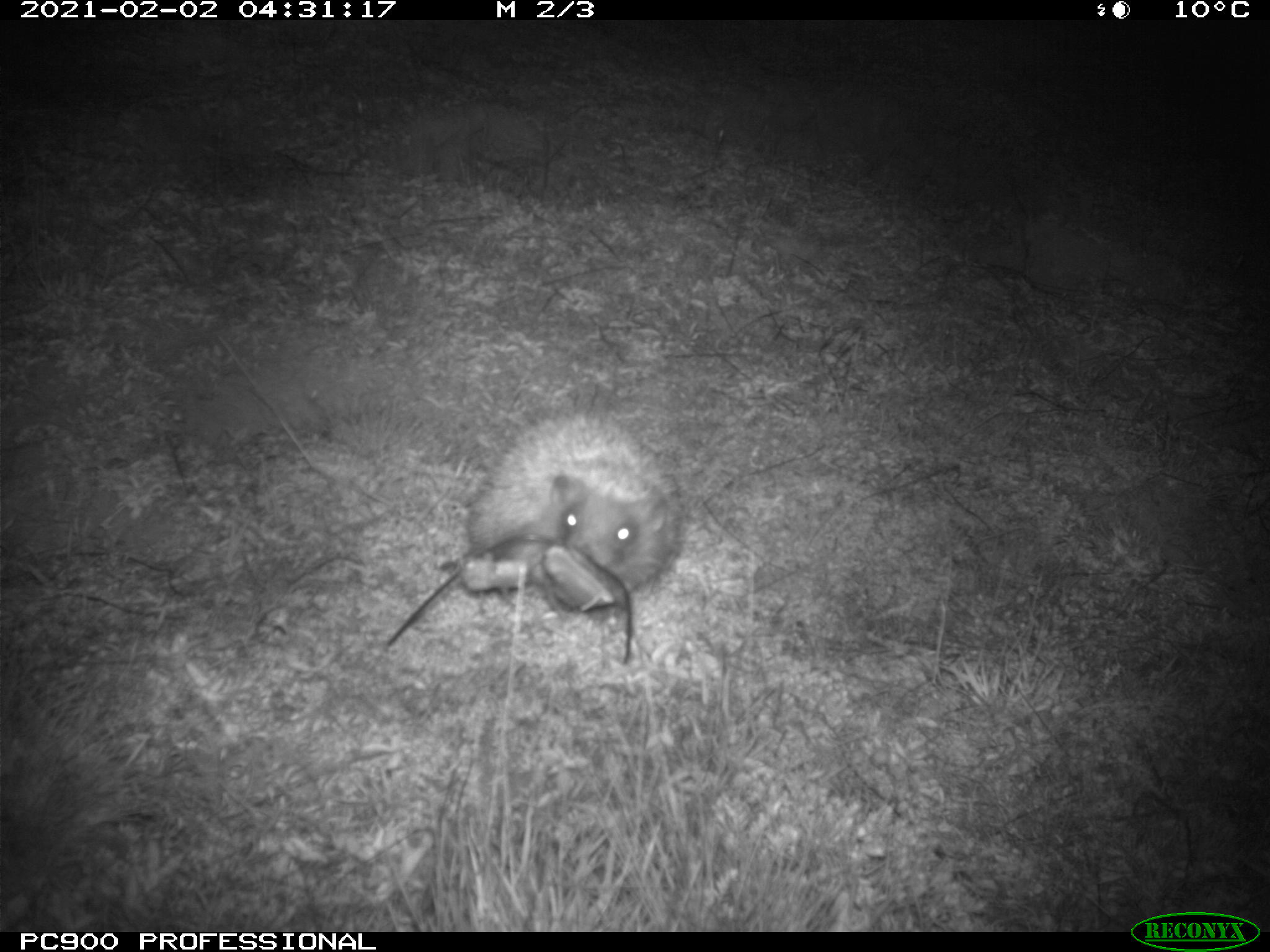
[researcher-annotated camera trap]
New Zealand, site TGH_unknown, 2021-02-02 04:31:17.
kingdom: Animalia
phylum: Chordata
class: Mammalia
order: Eulipotyphla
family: Erinaceidae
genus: Erinaceus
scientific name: Erinaceus europaeus europaeus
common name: european hedgehog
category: hedgehog